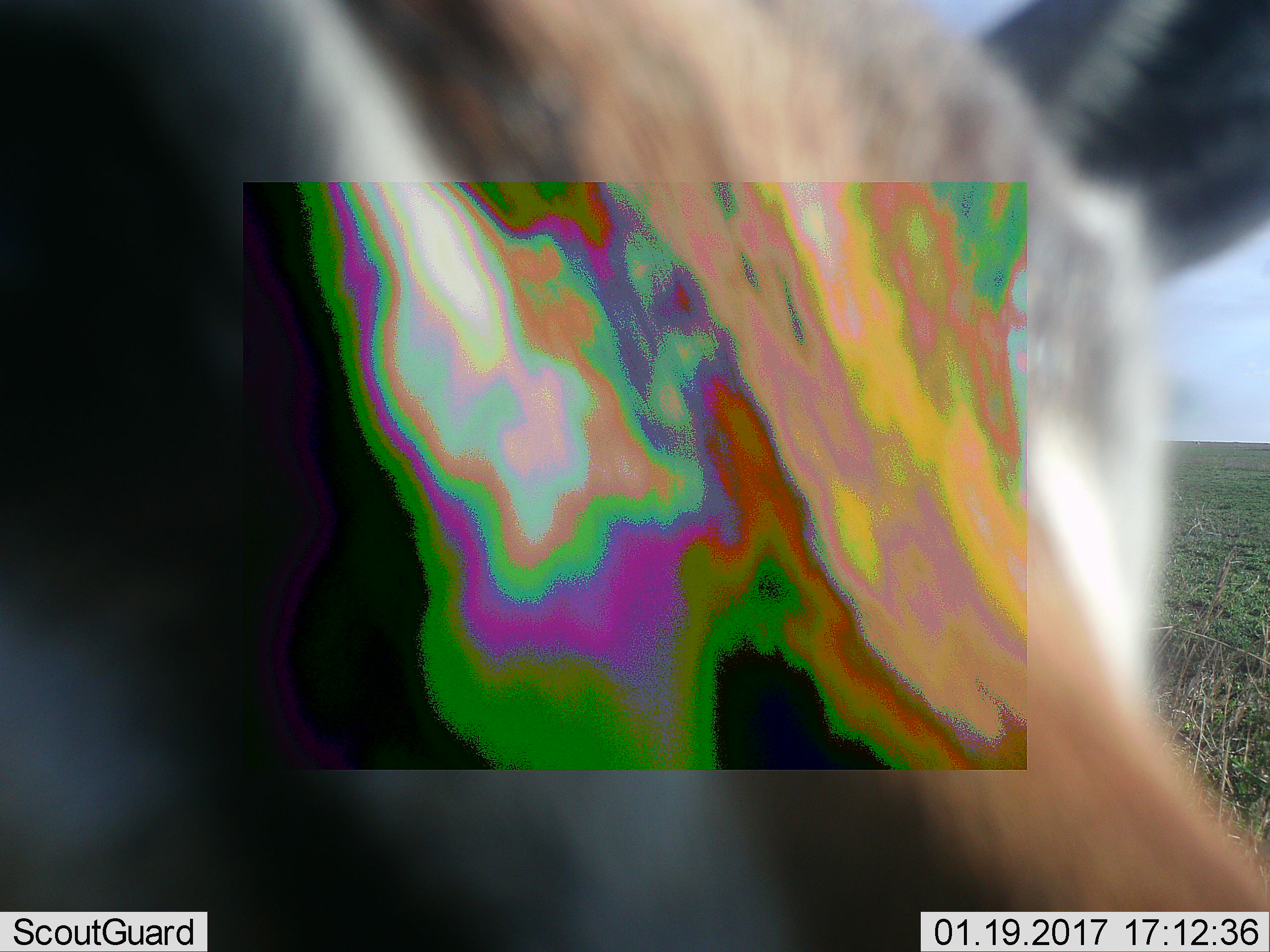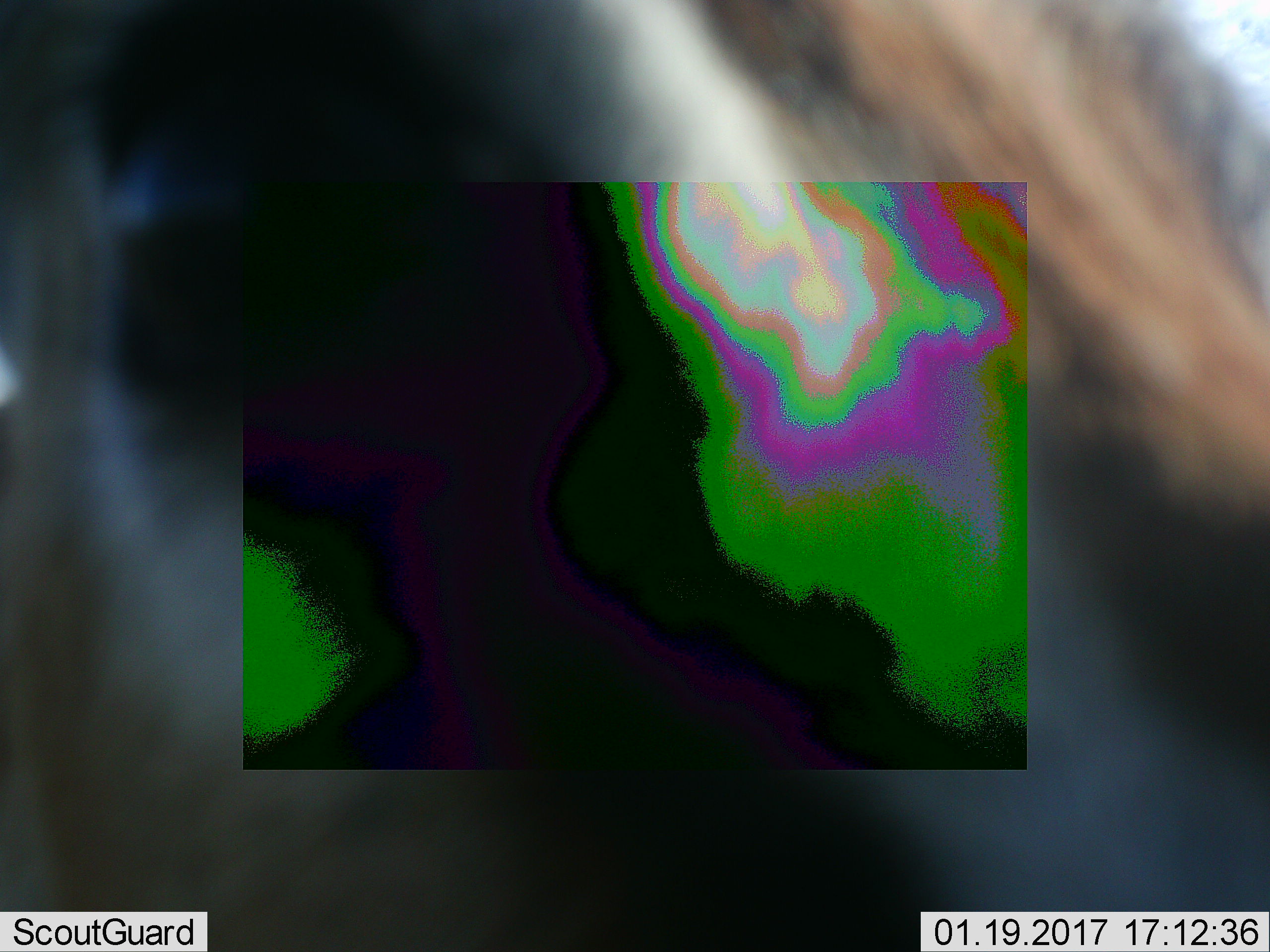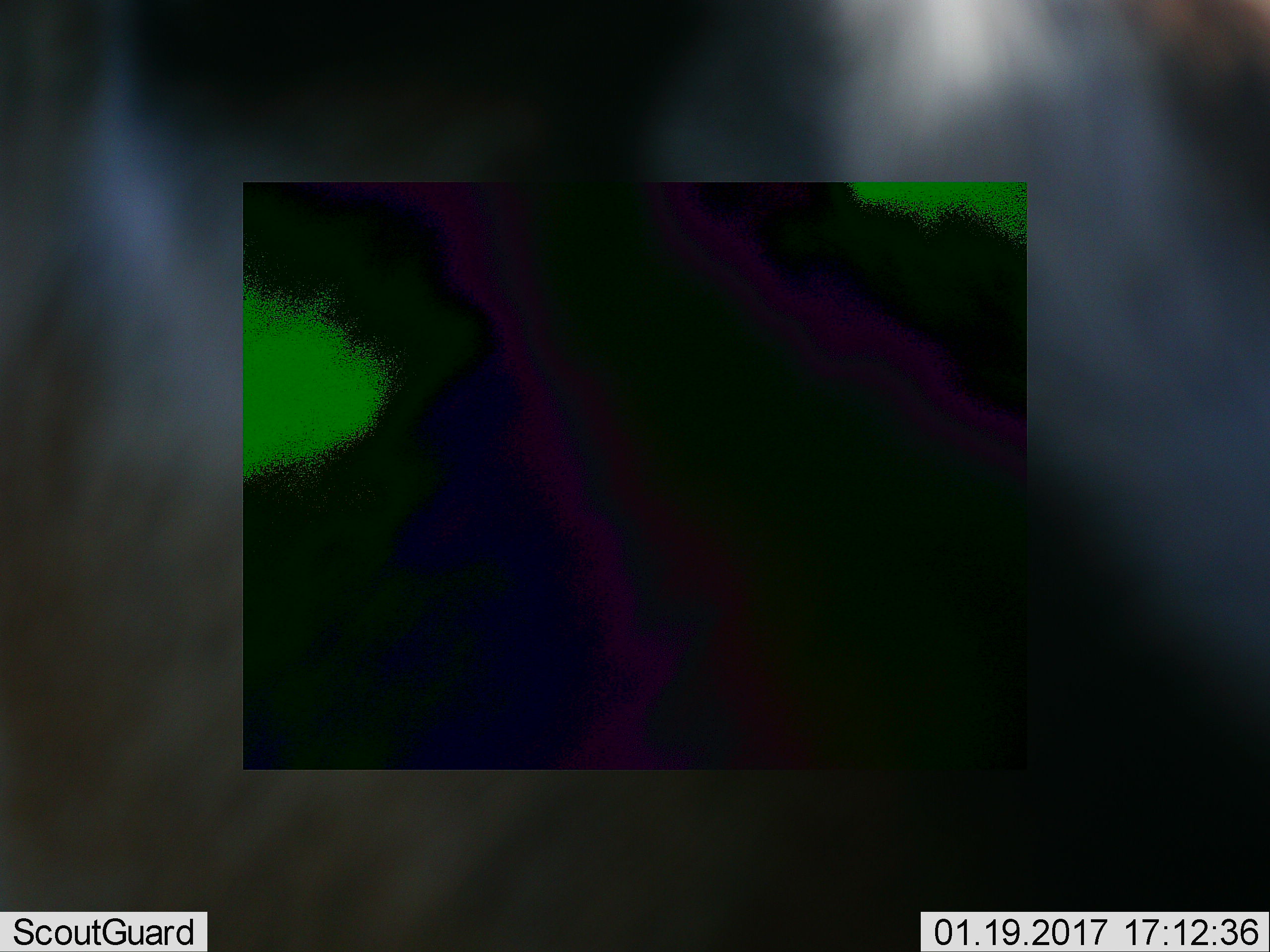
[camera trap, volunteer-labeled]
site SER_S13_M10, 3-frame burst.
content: unidentified animal